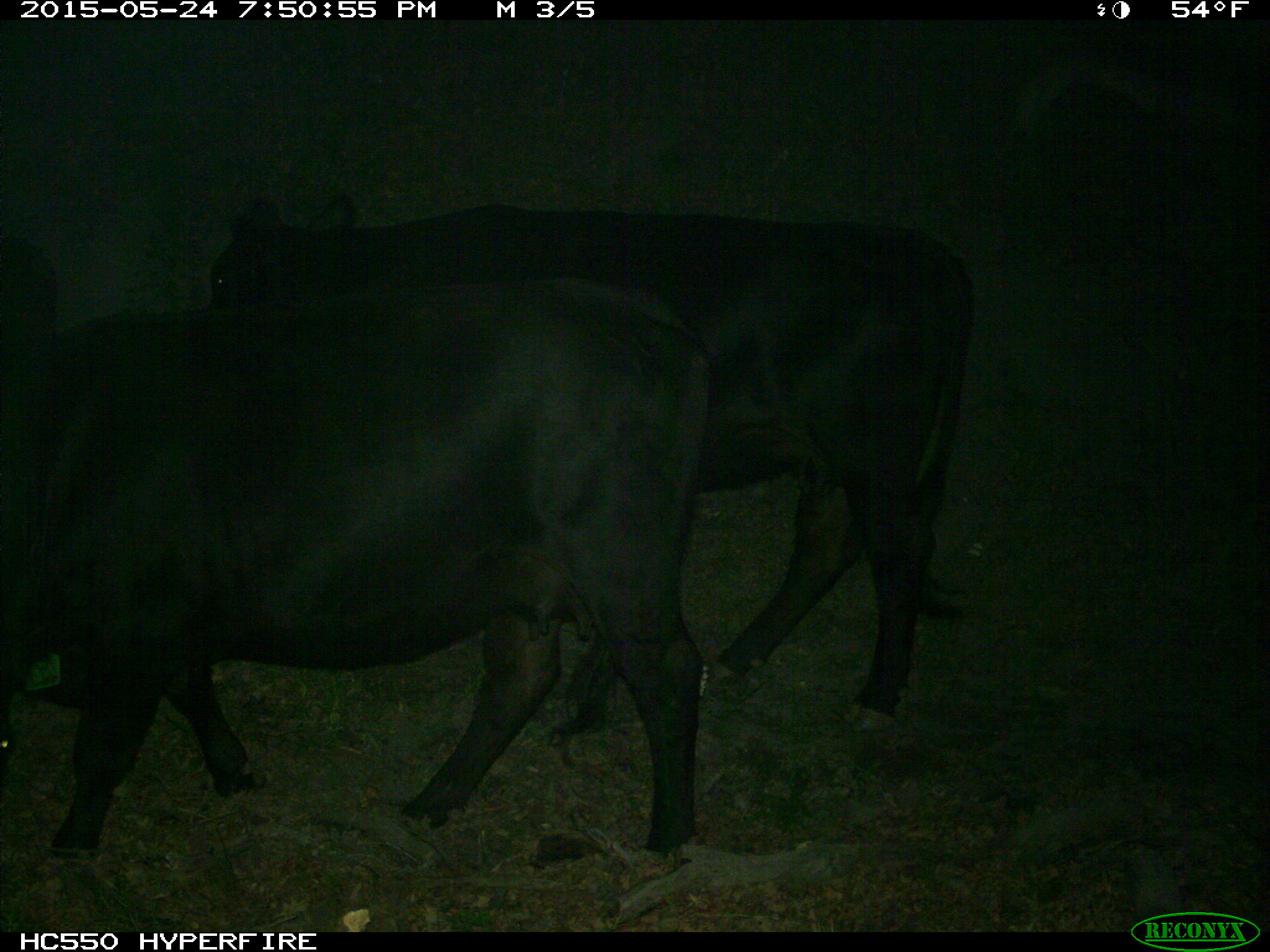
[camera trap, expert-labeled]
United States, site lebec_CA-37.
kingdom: Animalia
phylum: Chordata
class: Mammalia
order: Artiodactyla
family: Bovidae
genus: Bos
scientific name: Bos taurus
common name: domestic cow